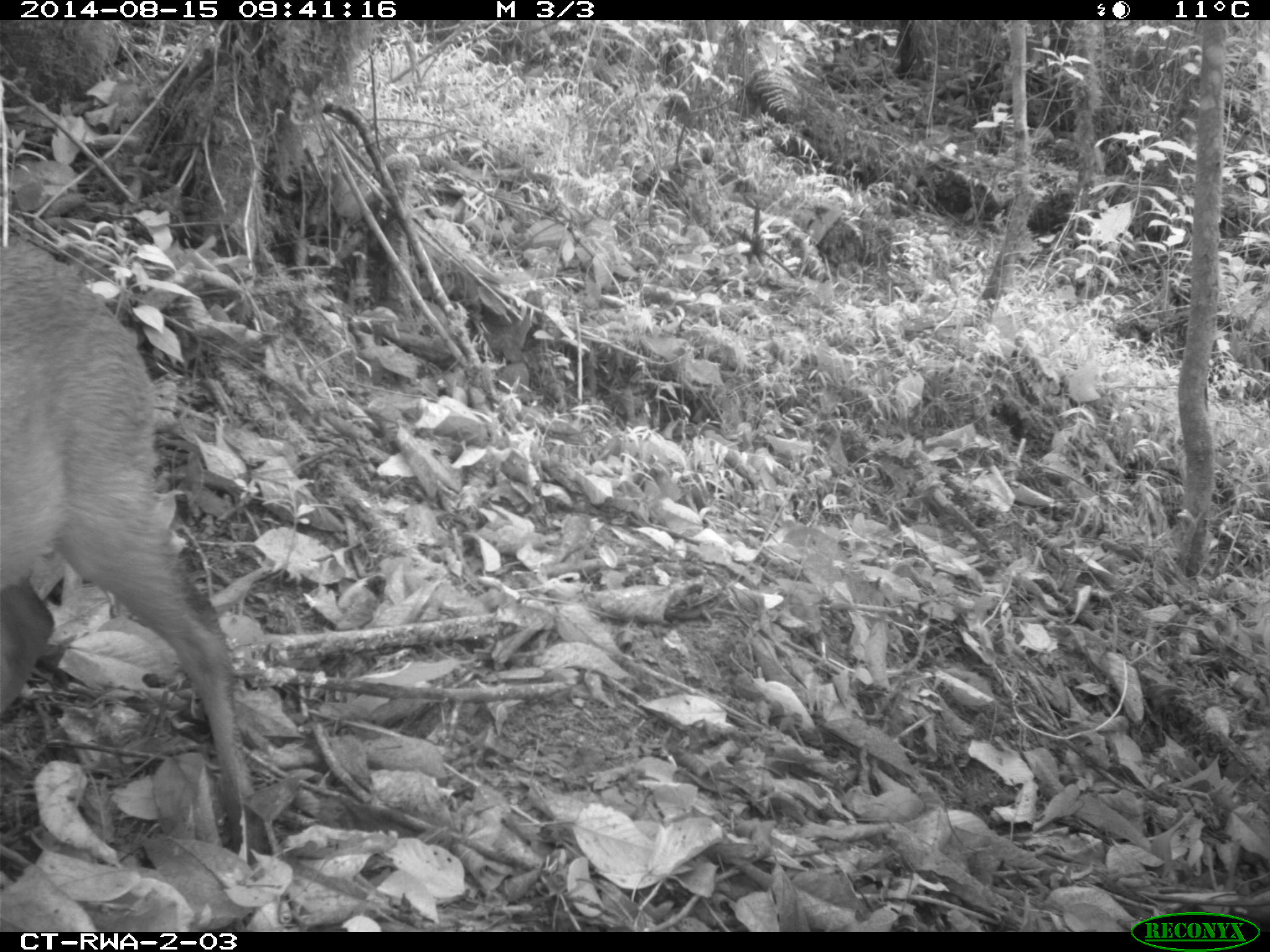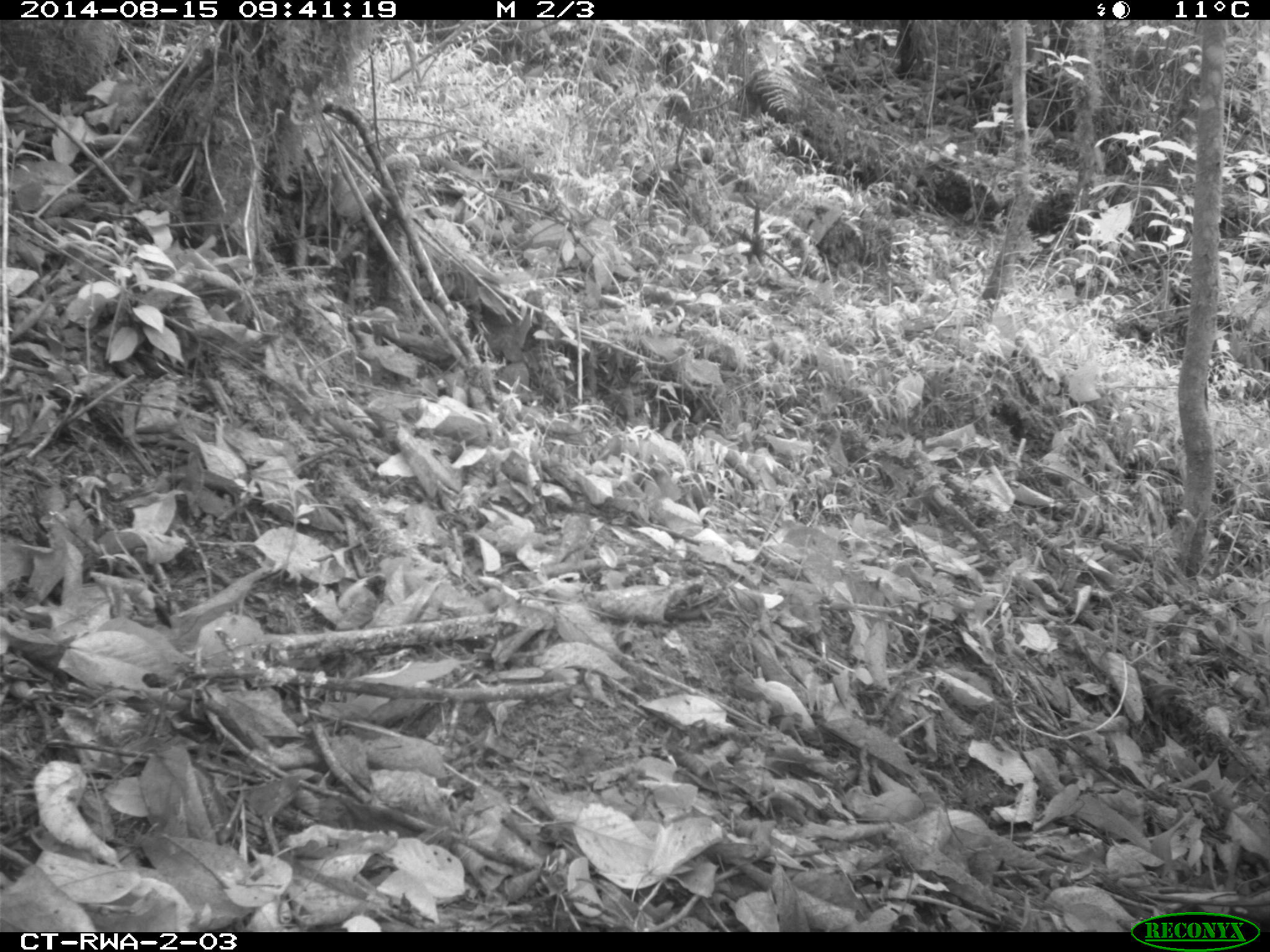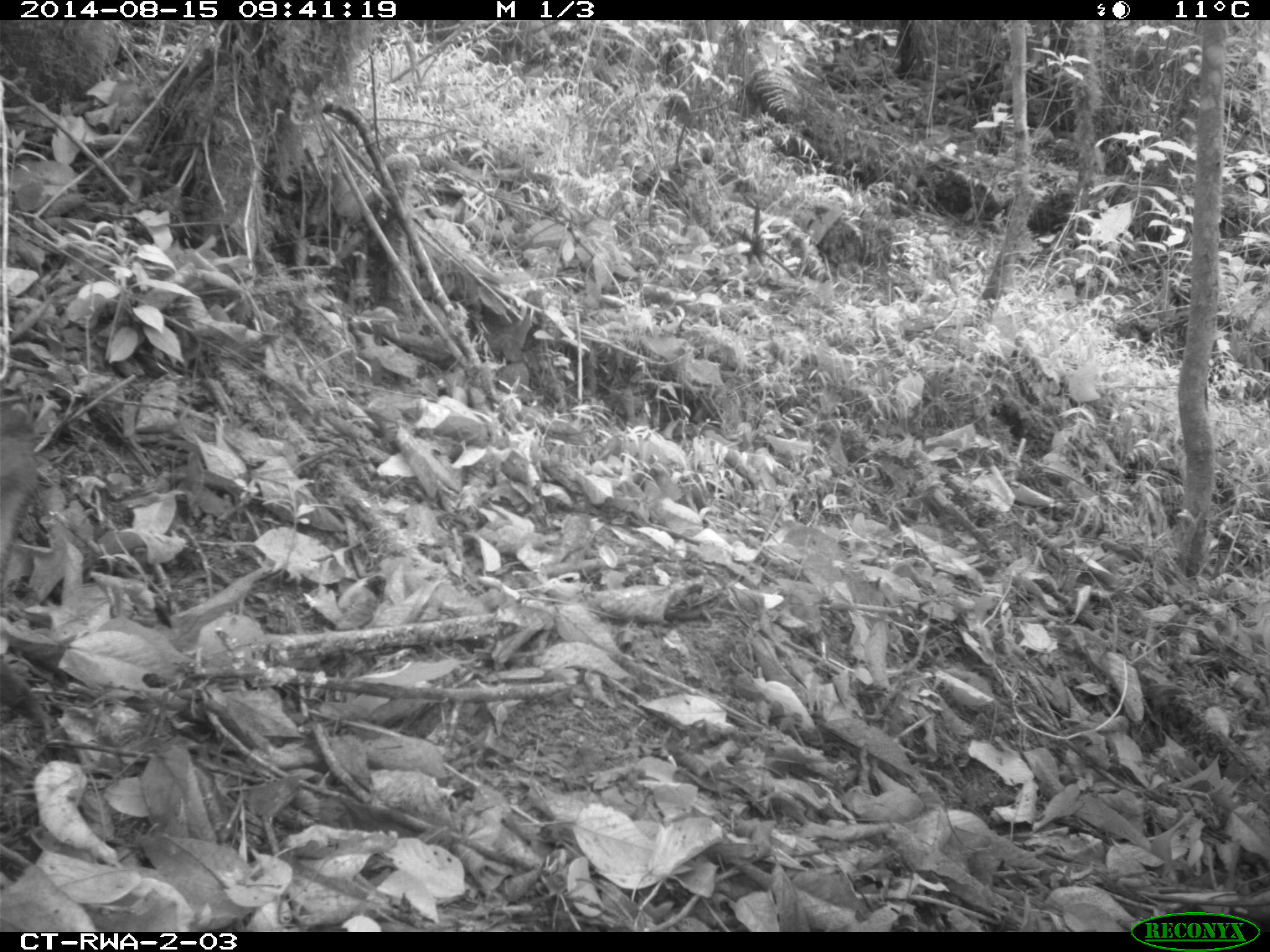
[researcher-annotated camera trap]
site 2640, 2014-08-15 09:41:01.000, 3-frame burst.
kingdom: Animalia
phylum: Chordata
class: Mammalia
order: Artiodactyla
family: Bovidae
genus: Cephalophus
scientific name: Cephalophus nigrifrons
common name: black-fronted duiker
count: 2